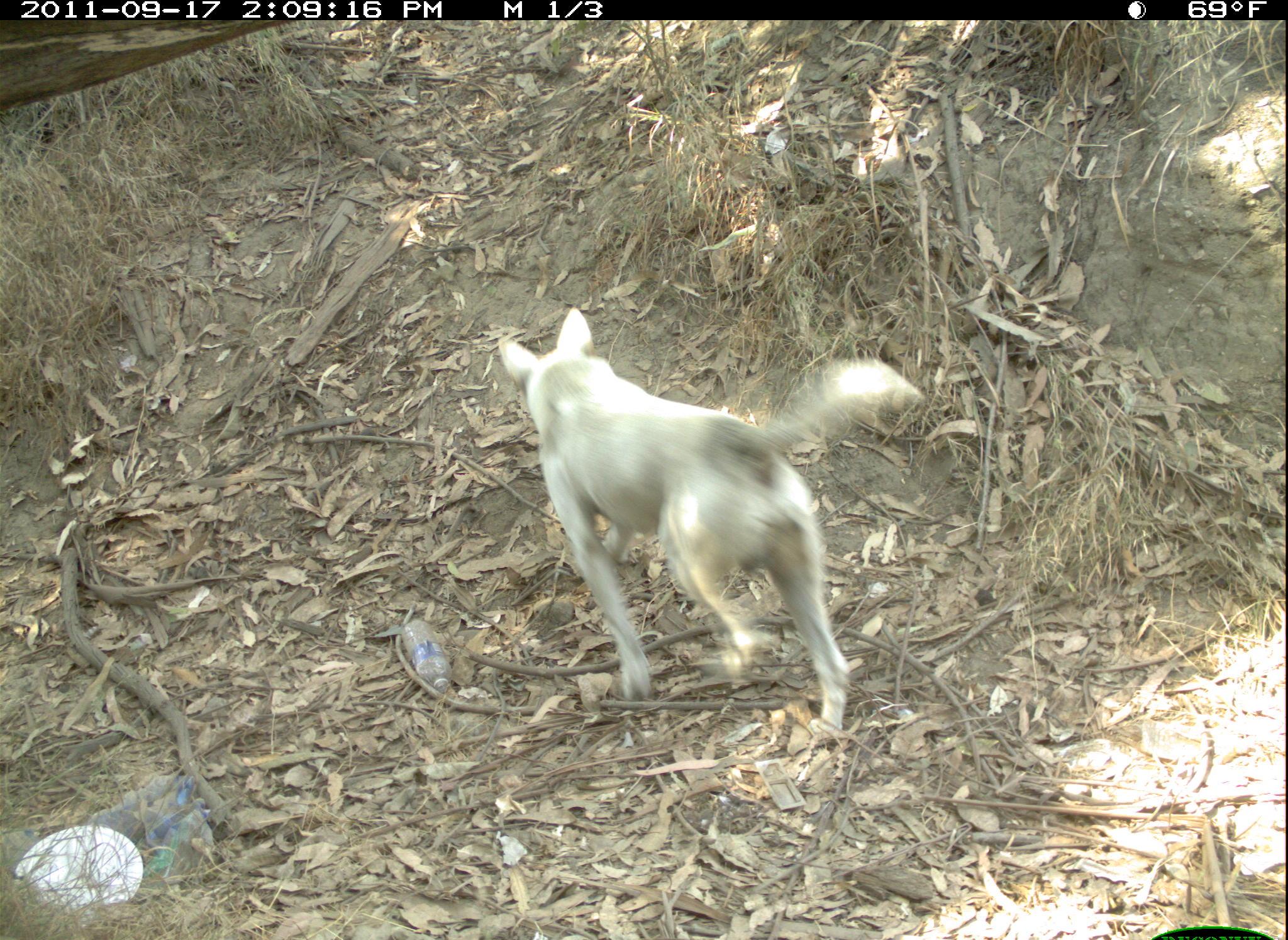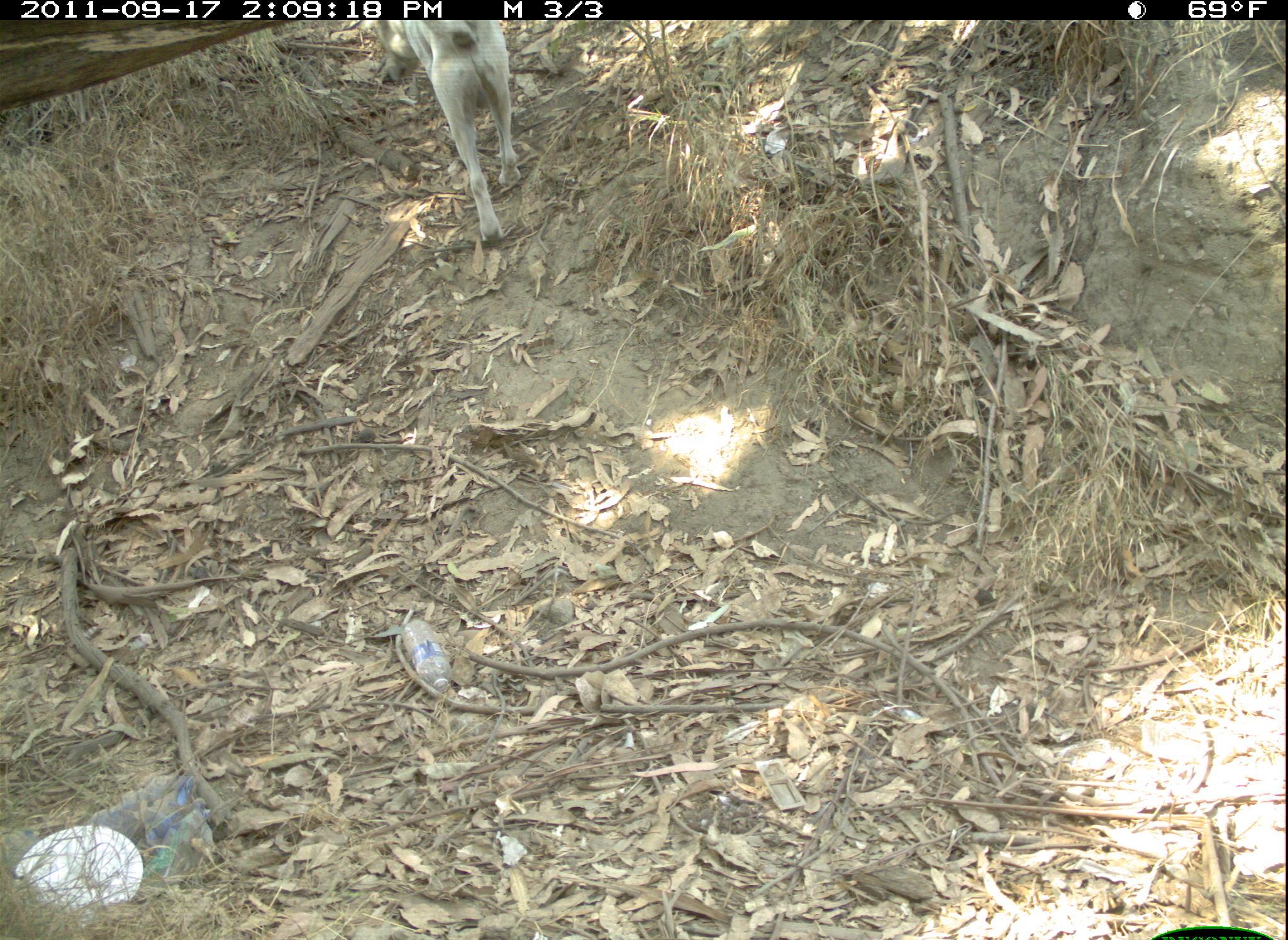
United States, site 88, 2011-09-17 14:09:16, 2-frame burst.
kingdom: Animalia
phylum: Chordata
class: Mammalia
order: Carnivora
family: Canidae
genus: Canis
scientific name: Canis familiaris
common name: domestic dog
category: dog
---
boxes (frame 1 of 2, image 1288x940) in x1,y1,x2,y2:
dog: 486,296,932,754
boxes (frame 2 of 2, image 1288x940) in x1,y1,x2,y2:
dog: 357,29,573,256